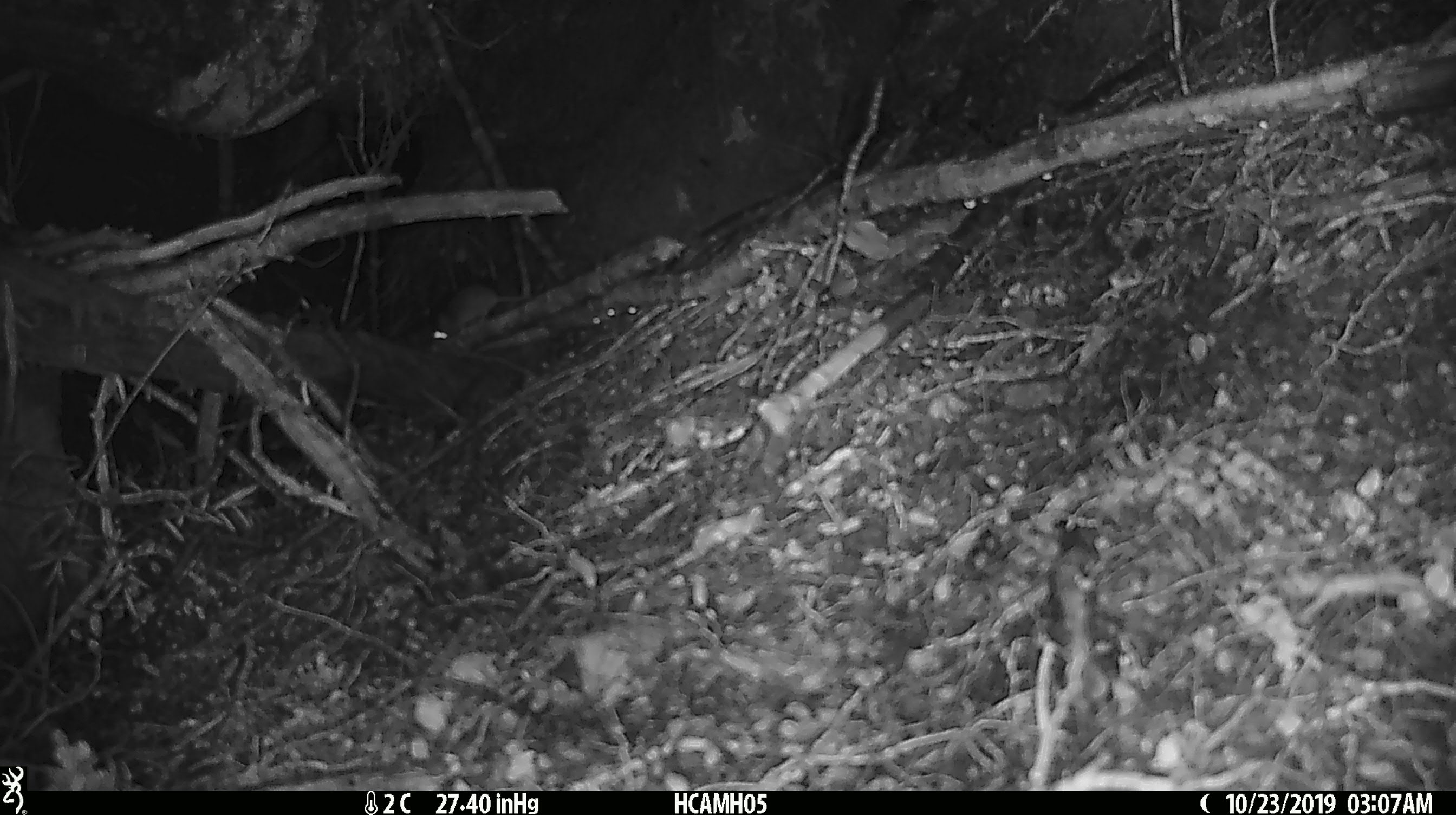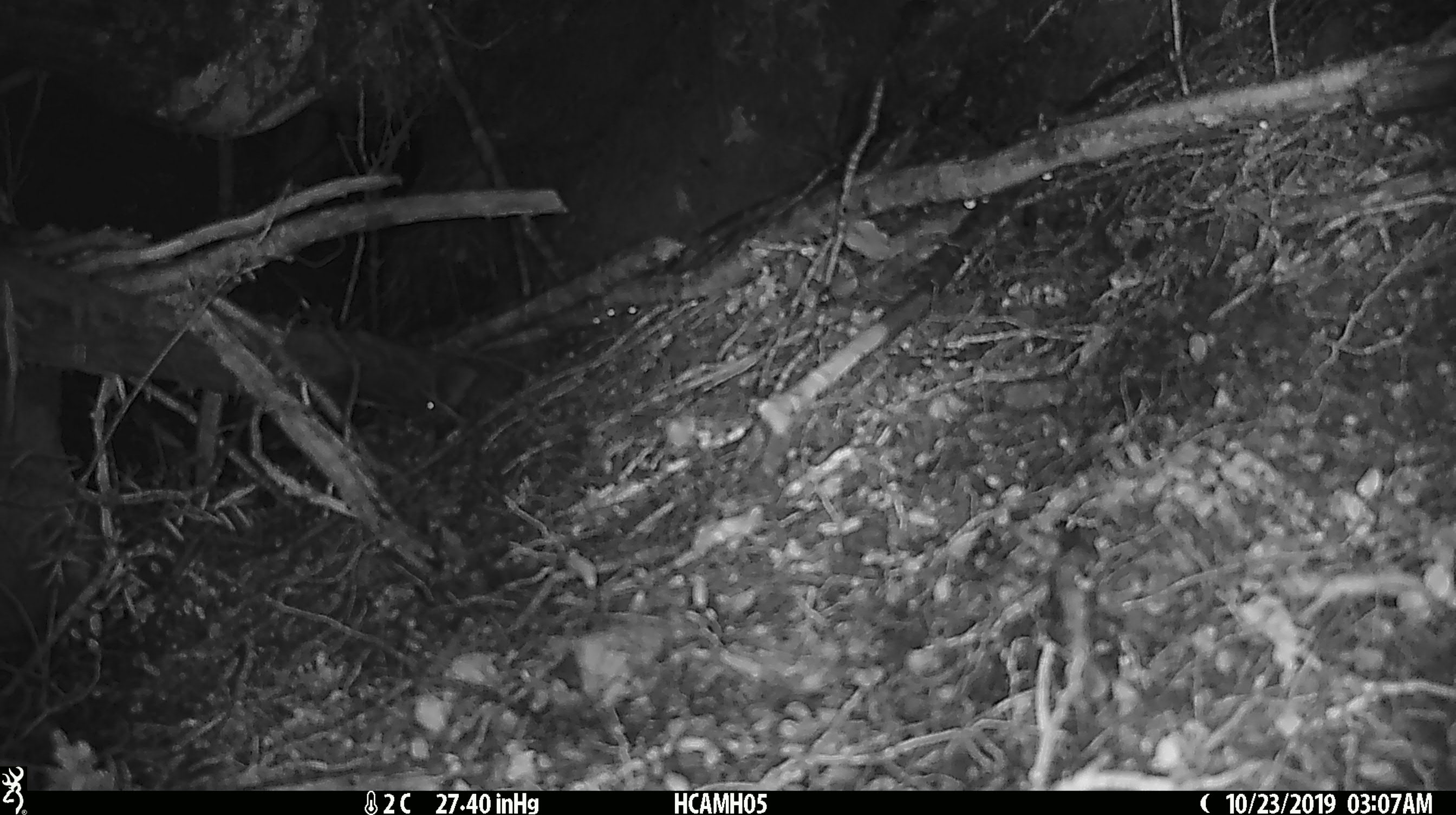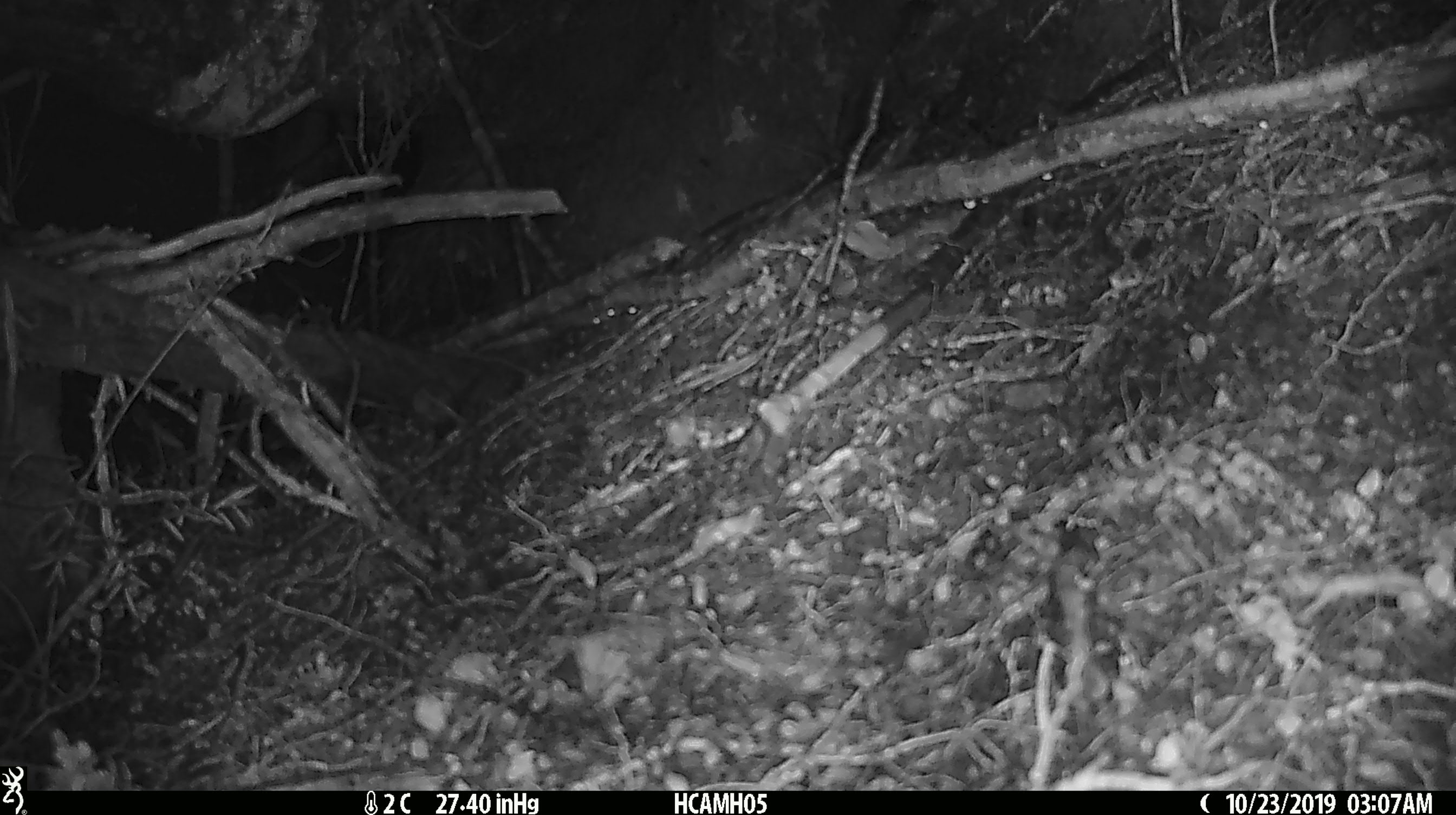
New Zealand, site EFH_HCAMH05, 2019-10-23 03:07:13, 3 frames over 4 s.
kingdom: Animalia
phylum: Chordata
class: Mammalia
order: Rodentia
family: Muridae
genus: Mus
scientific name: Mus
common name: mouse